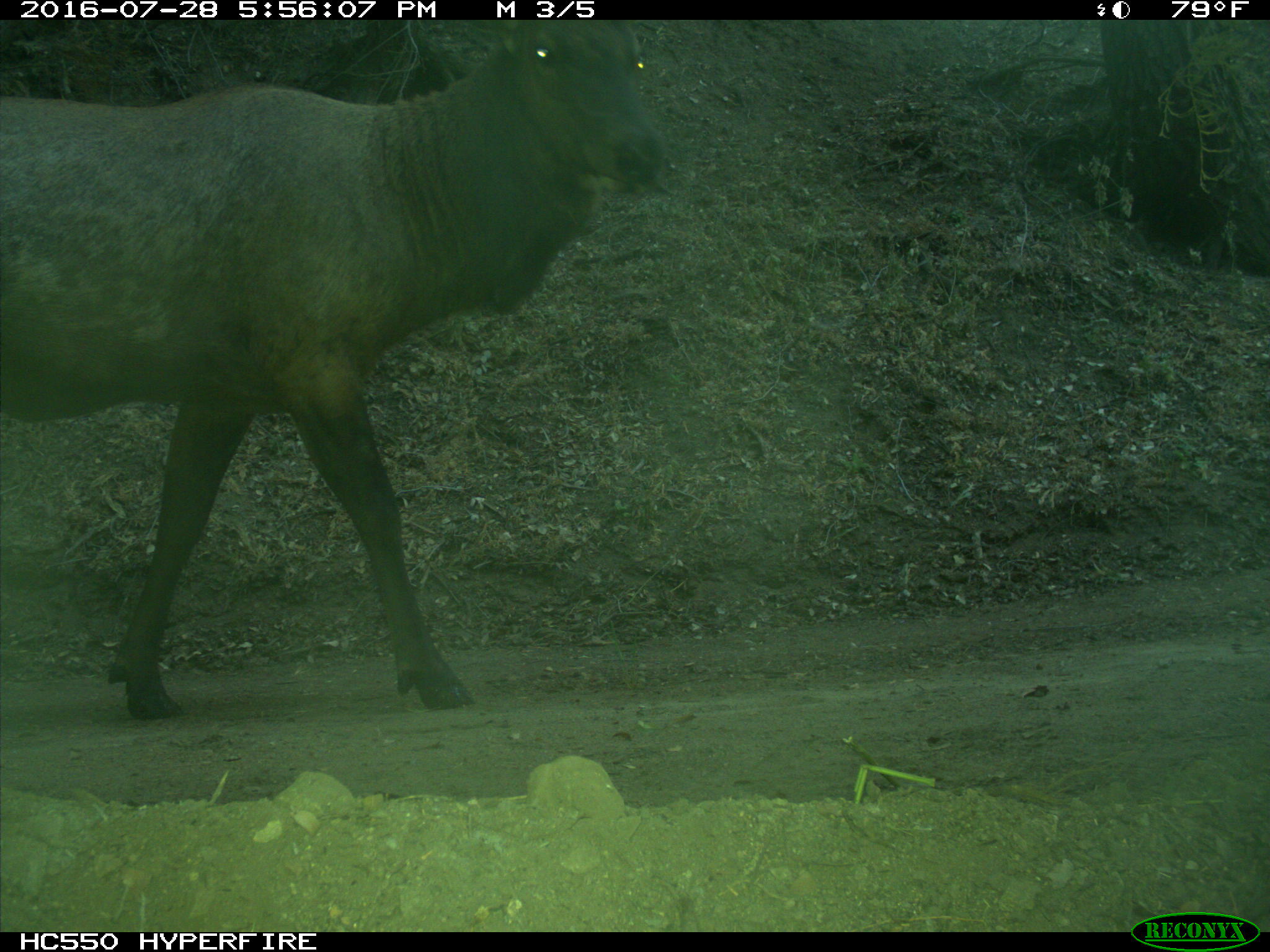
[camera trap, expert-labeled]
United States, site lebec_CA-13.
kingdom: Animalia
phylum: Chordata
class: Mammalia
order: Artiodactyla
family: Cervidae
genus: Cervus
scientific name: Cervus canadensis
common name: elk